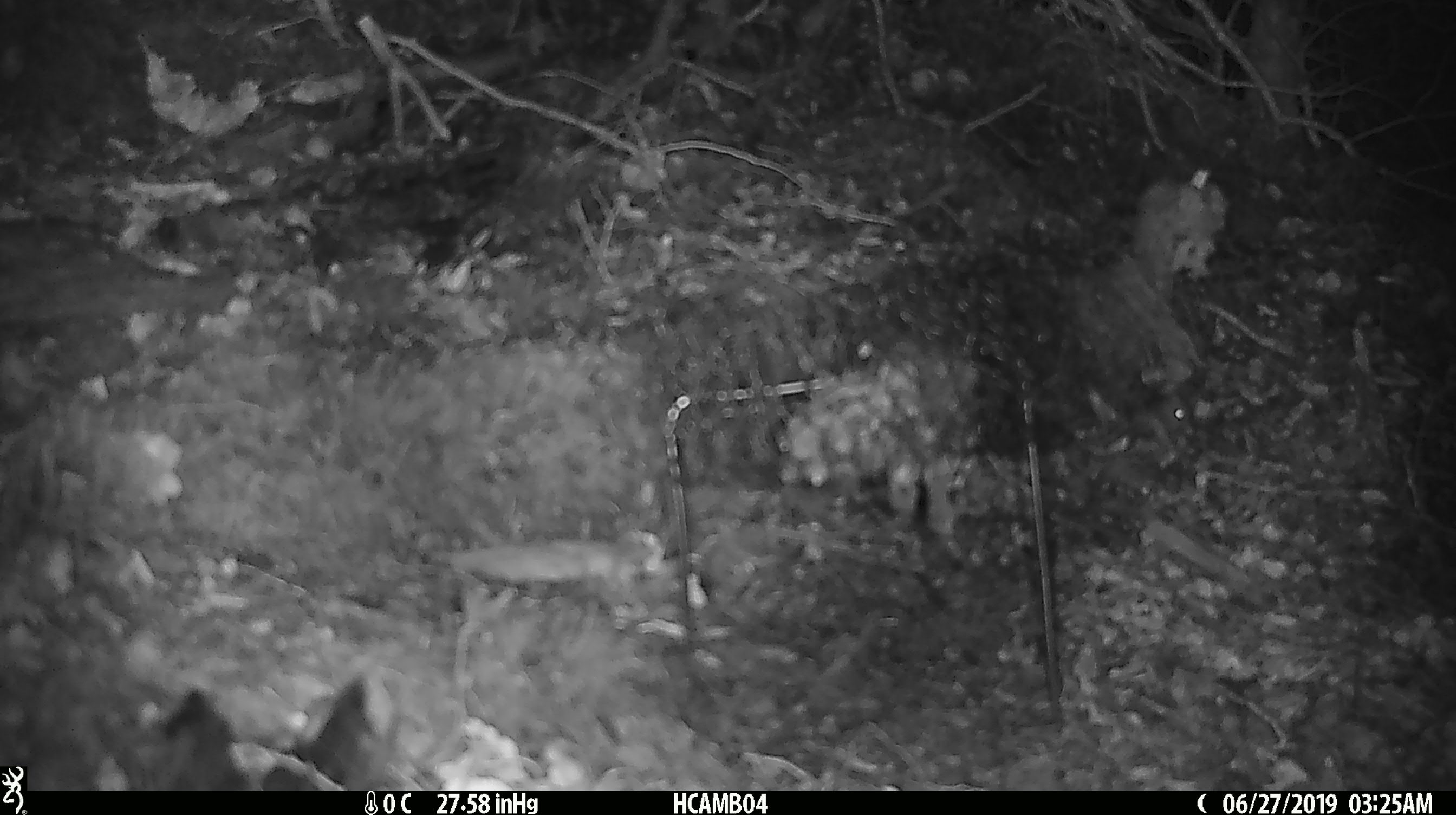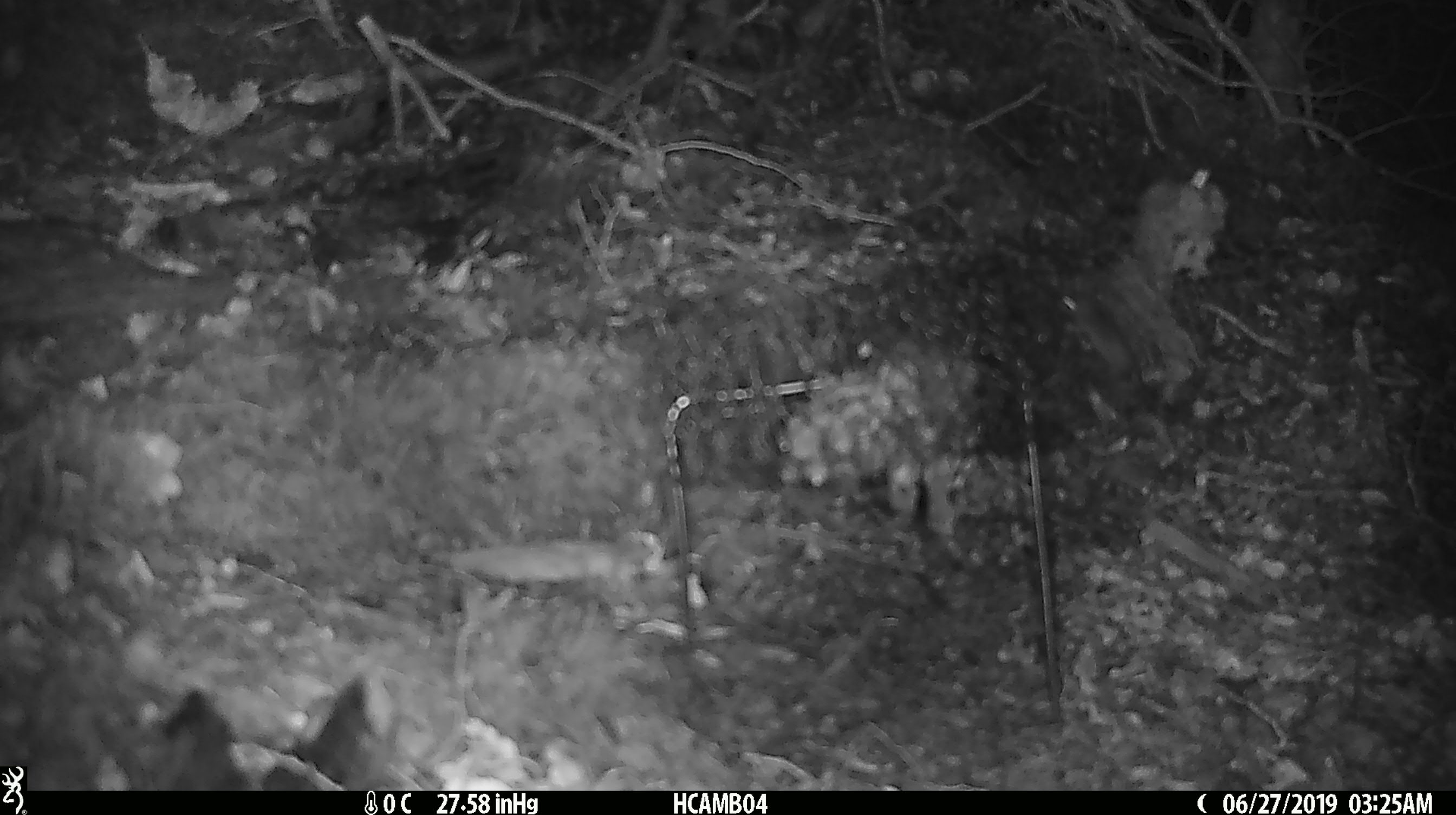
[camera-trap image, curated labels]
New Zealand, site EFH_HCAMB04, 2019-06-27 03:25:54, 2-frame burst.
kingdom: Animalia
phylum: Chordata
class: Mammalia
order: Rodentia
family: Muridae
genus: Mus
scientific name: Mus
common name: mouse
Mouse (Mus).